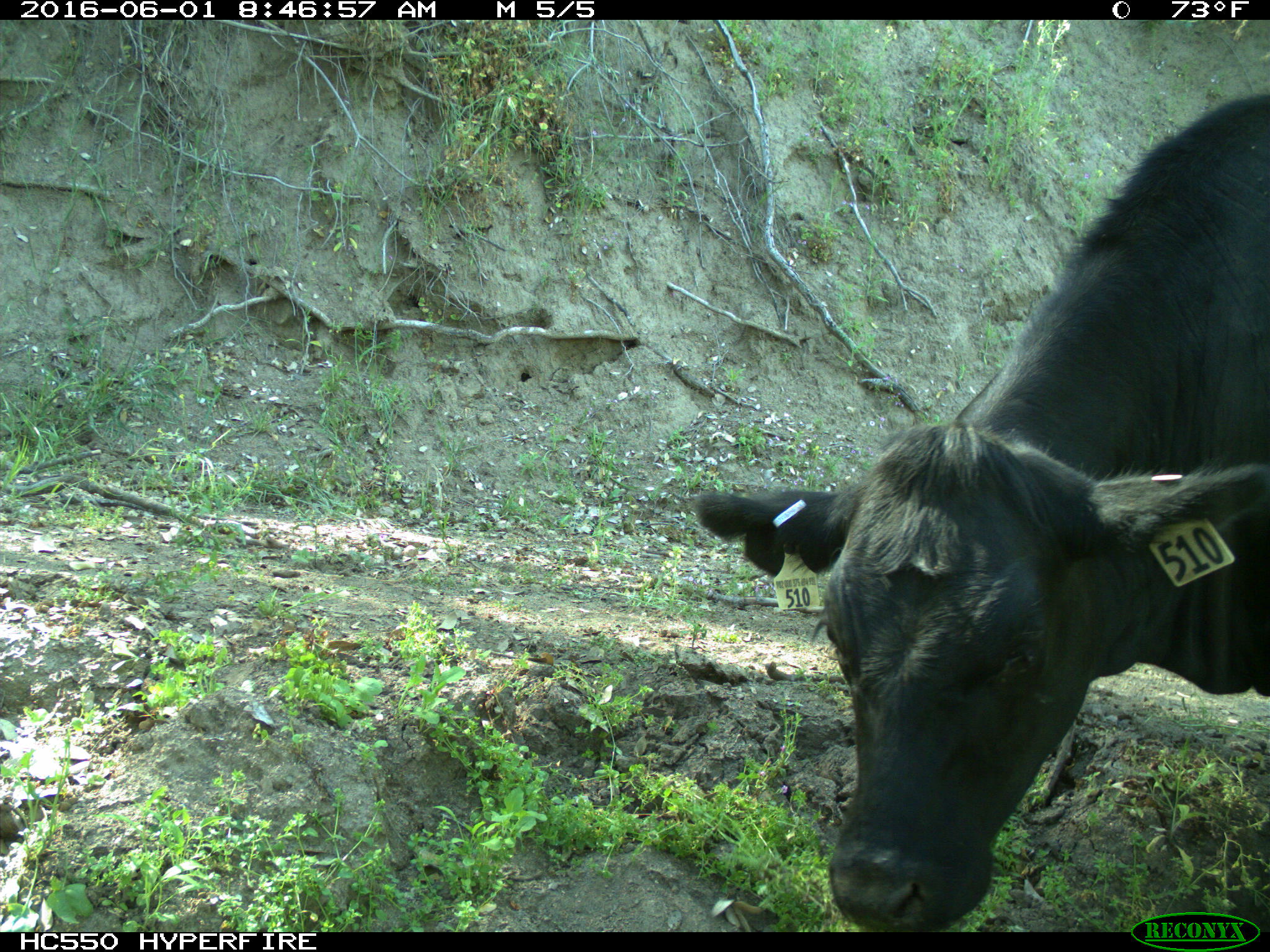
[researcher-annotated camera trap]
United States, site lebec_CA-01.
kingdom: Animalia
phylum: Chordata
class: Mammalia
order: Artiodactyla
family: Bovidae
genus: Bos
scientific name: Bos taurus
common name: domestic cow